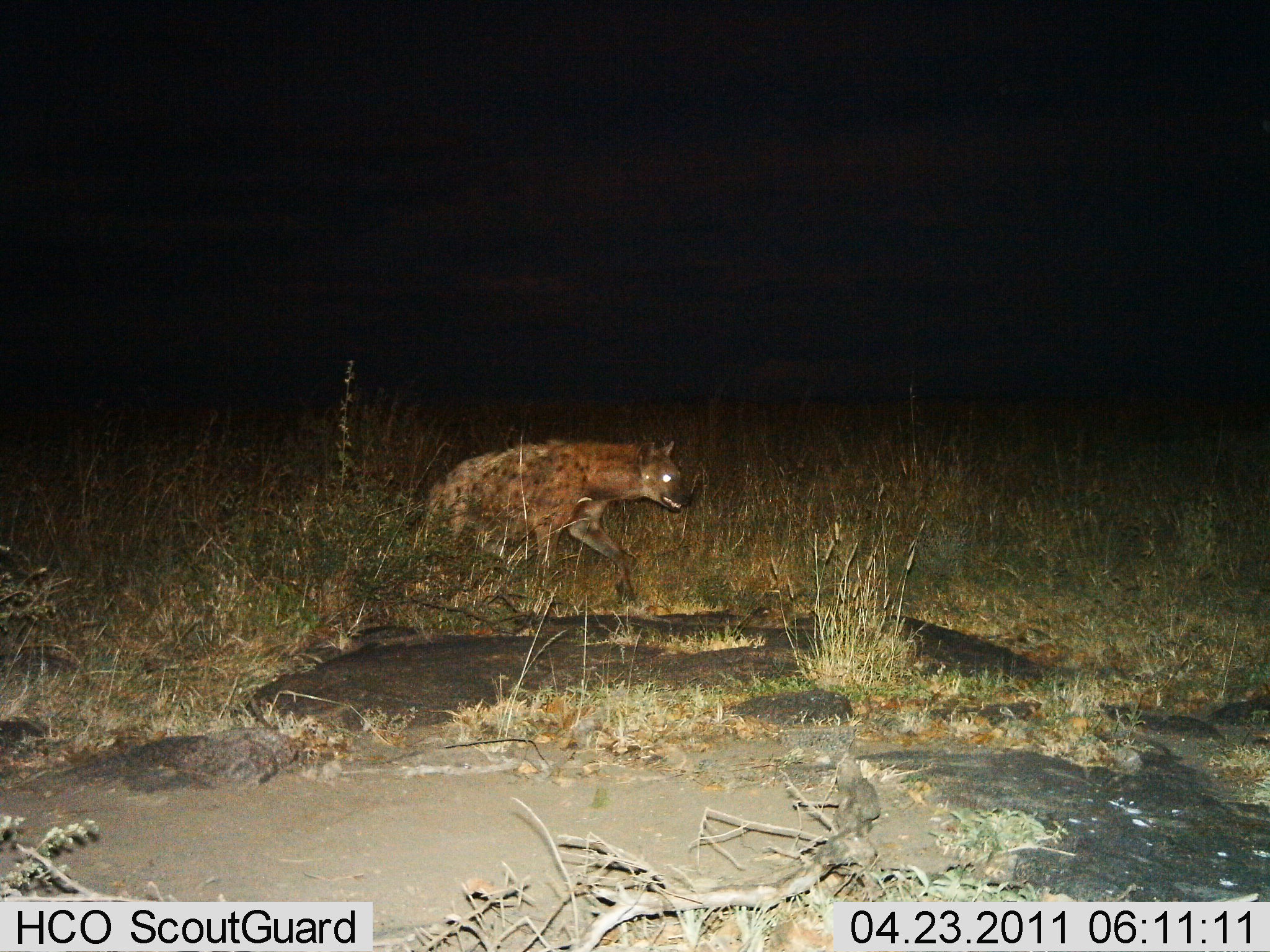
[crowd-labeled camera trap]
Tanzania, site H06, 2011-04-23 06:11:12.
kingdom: Animalia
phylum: Chordata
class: Mammalia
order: Carnivora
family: Hyaenidae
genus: Crocuta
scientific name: Crocuta crocuta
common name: spotted hyena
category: hyenaspotted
Hyenaspotted (spotted hyena) (Crocuta crocuta), count 1. Behavior (volunteer vote fractions): standing 8%, resting 8%, moving 83%, interacting 0%. Young present (vote fraction): 0%. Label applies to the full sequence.